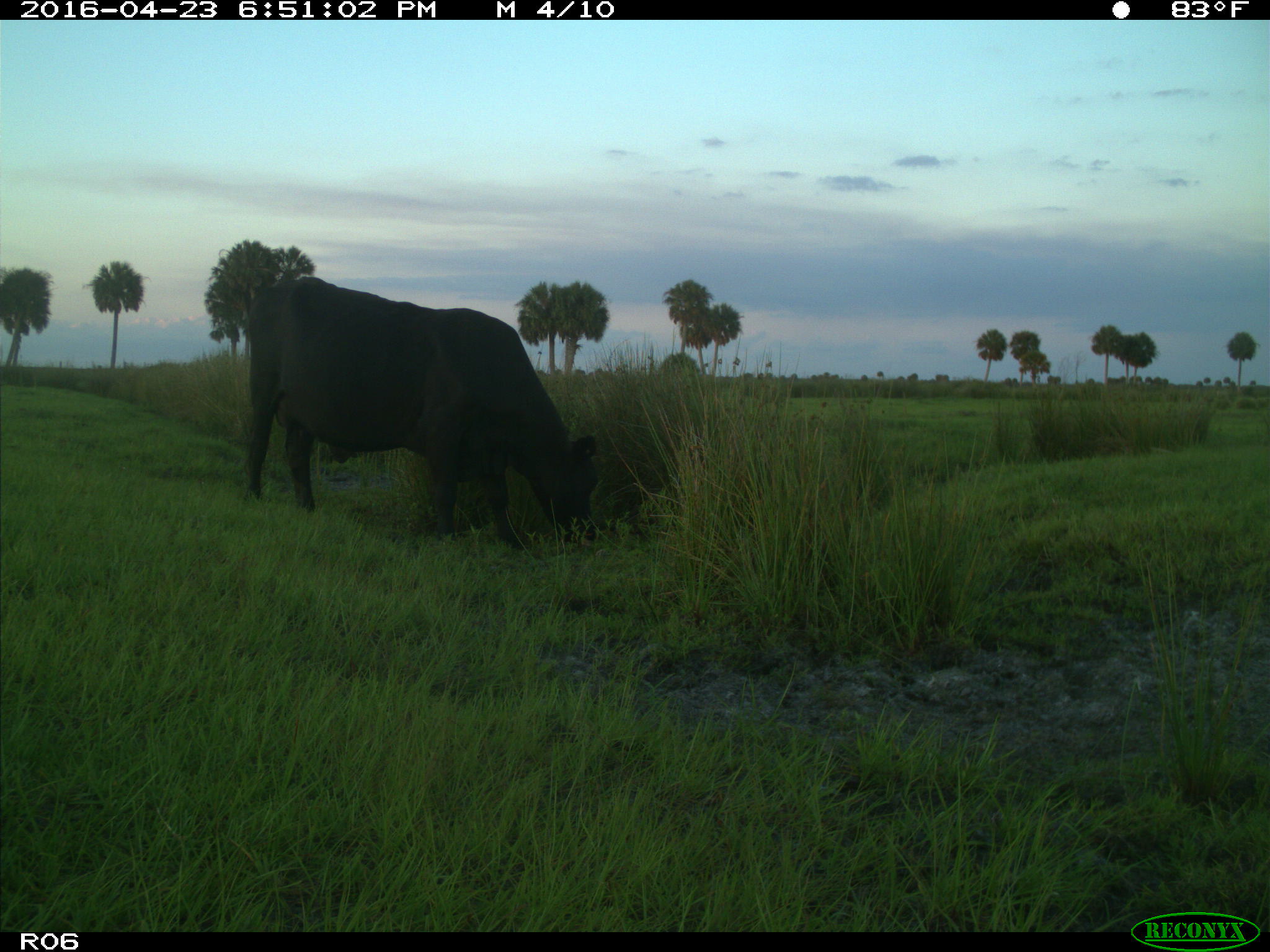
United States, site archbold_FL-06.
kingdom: Animalia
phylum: Chordata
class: Mammalia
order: Artiodactyla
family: Bovidae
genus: Bos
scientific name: Bos taurus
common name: domestic cow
Bos taurus (domestic cow).